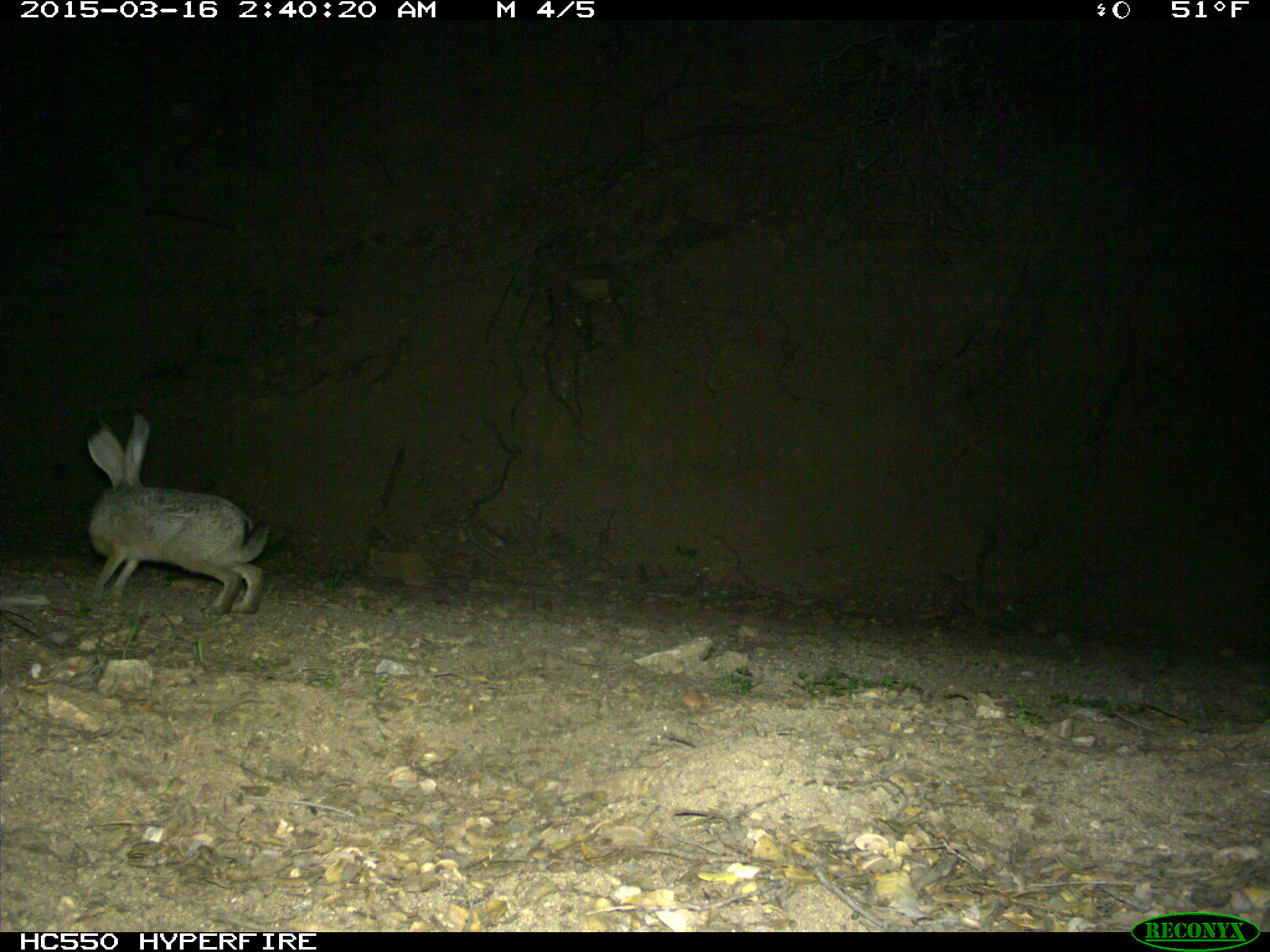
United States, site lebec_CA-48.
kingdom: Animalia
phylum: Chordata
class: Mammalia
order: Lagomorpha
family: Leporidae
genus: Lepus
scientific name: Lepus californicus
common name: black-tailed jackrabbit